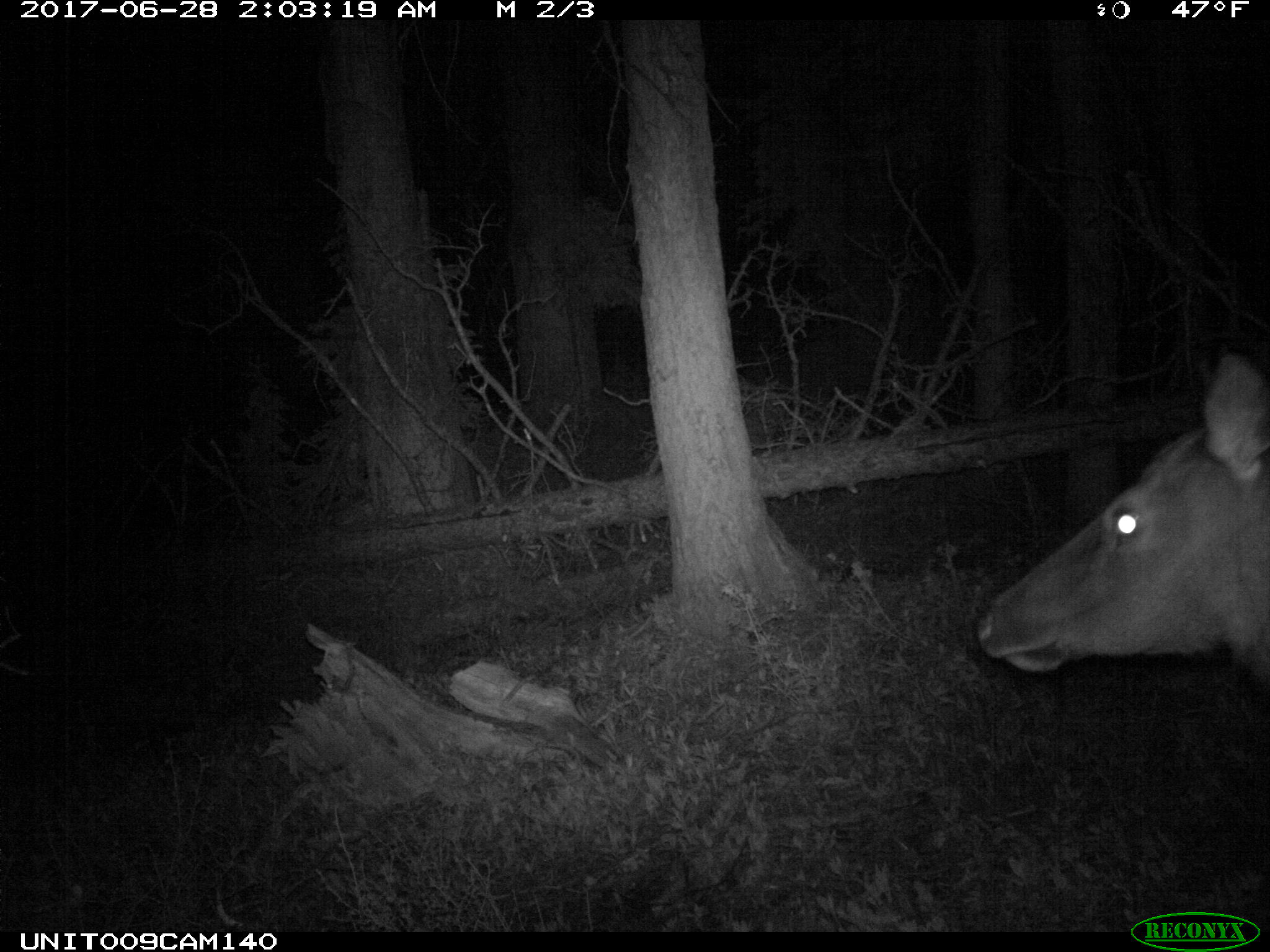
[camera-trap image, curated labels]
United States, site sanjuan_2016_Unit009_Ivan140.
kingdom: Animalia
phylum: Chordata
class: Mammalia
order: Artiodactyla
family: Cervidae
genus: Cervus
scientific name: Cervus elaphus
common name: red deer